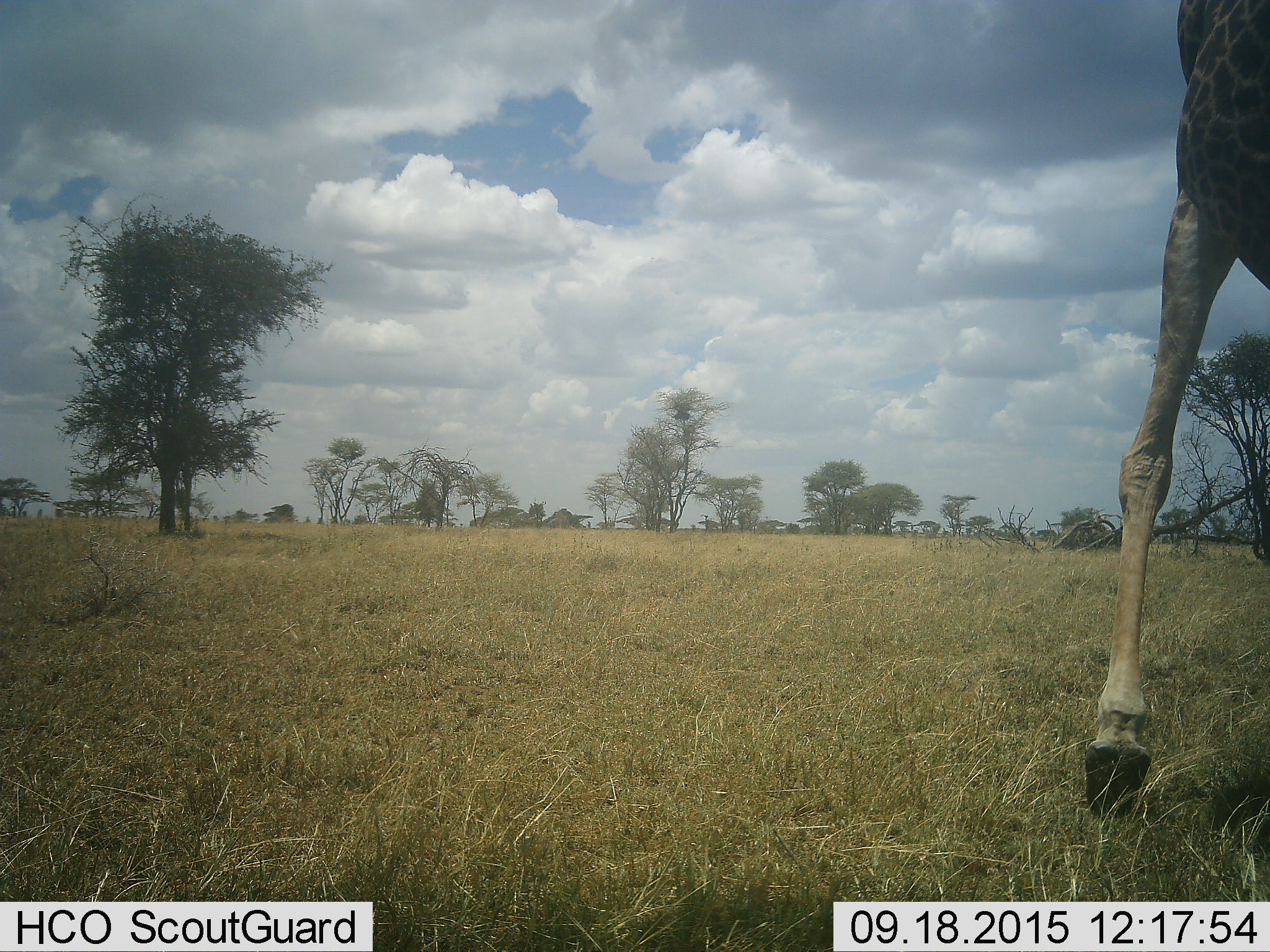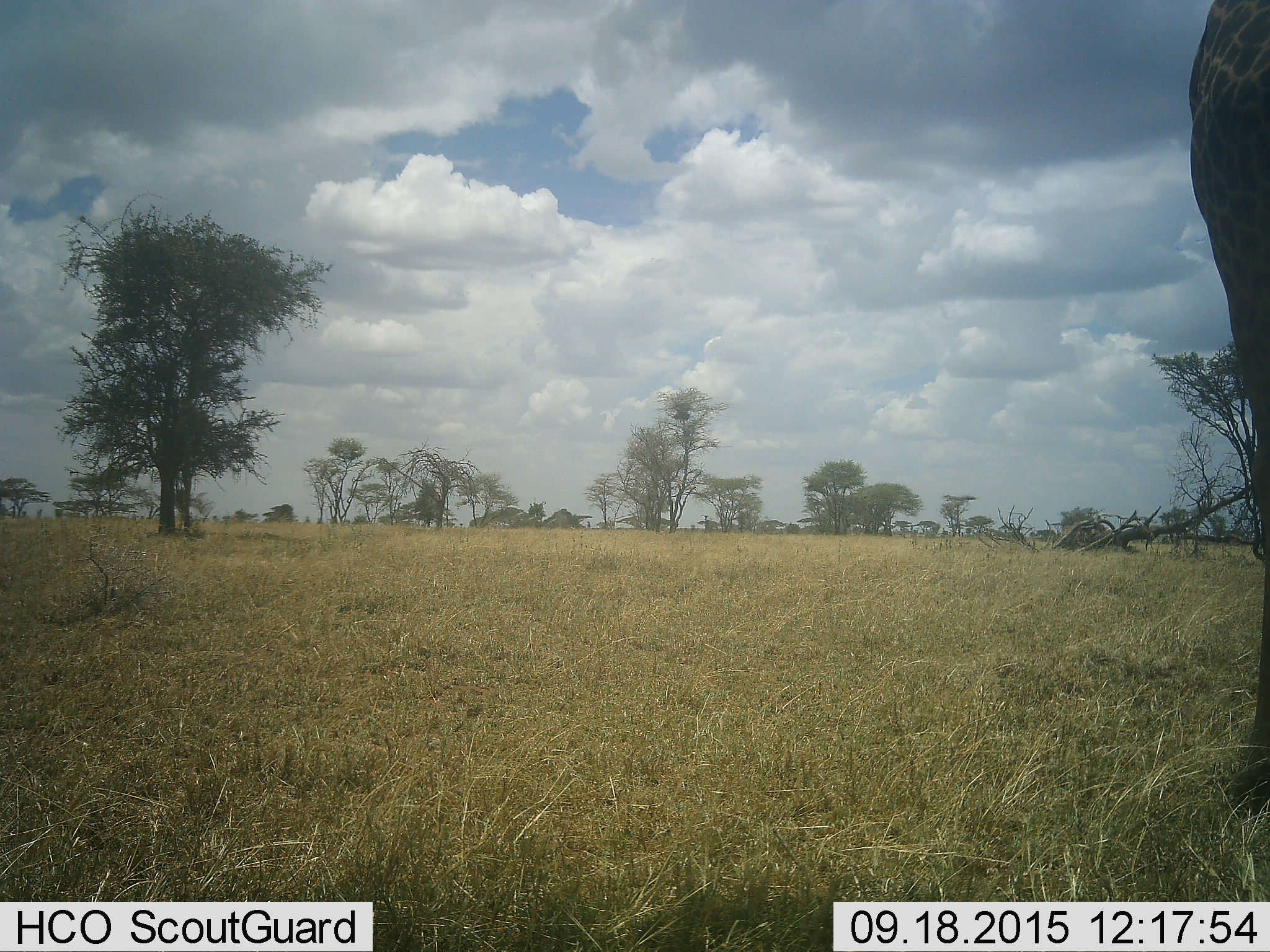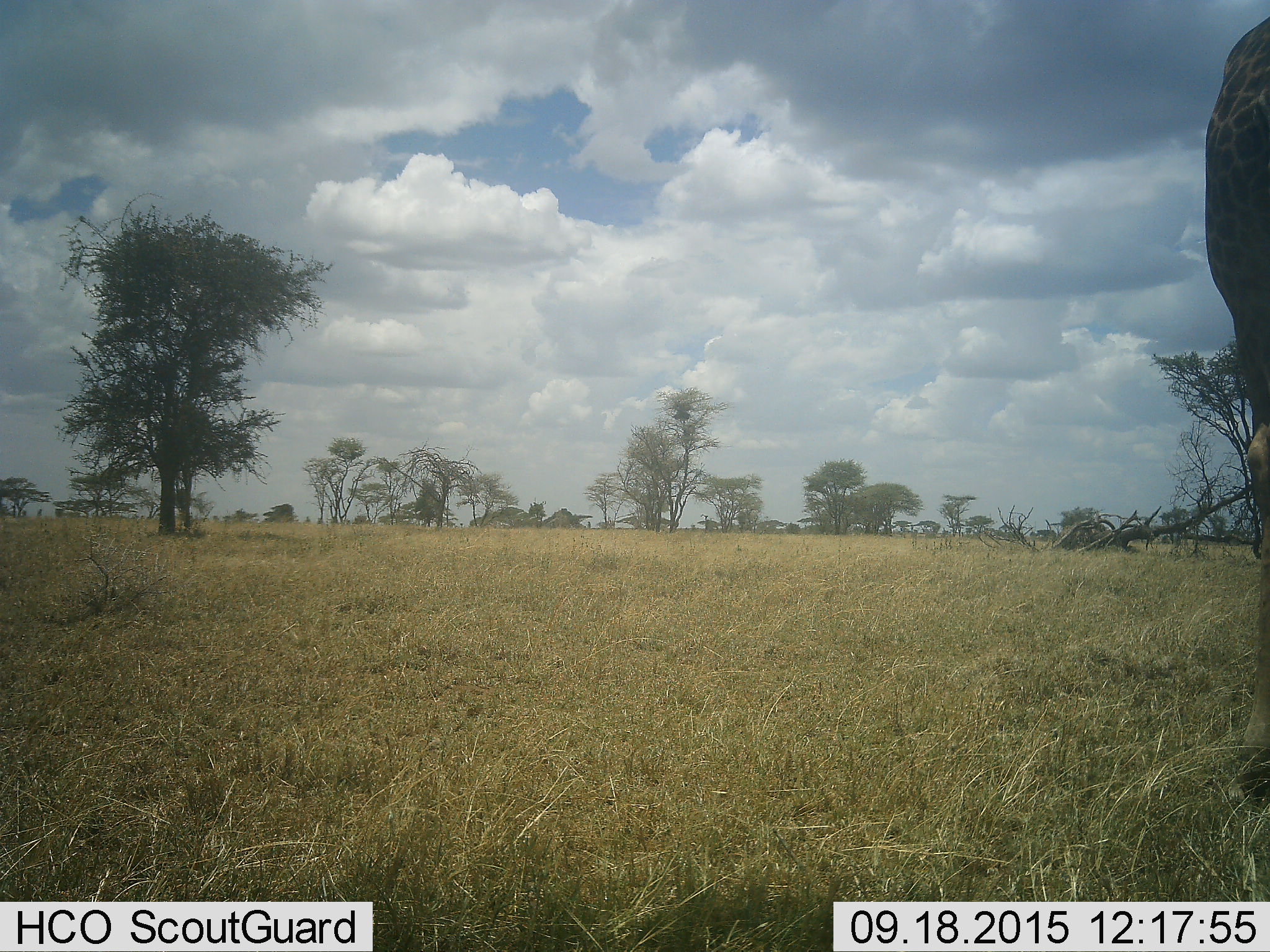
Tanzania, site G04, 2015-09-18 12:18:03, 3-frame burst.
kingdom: Animalia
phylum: Chordata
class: Mammalia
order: Artiodactyla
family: Giraffidae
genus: Giraffa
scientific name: Giraffa camelopardalis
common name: giraffe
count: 1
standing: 31%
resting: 0%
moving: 75%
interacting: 0%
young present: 0%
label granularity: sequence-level